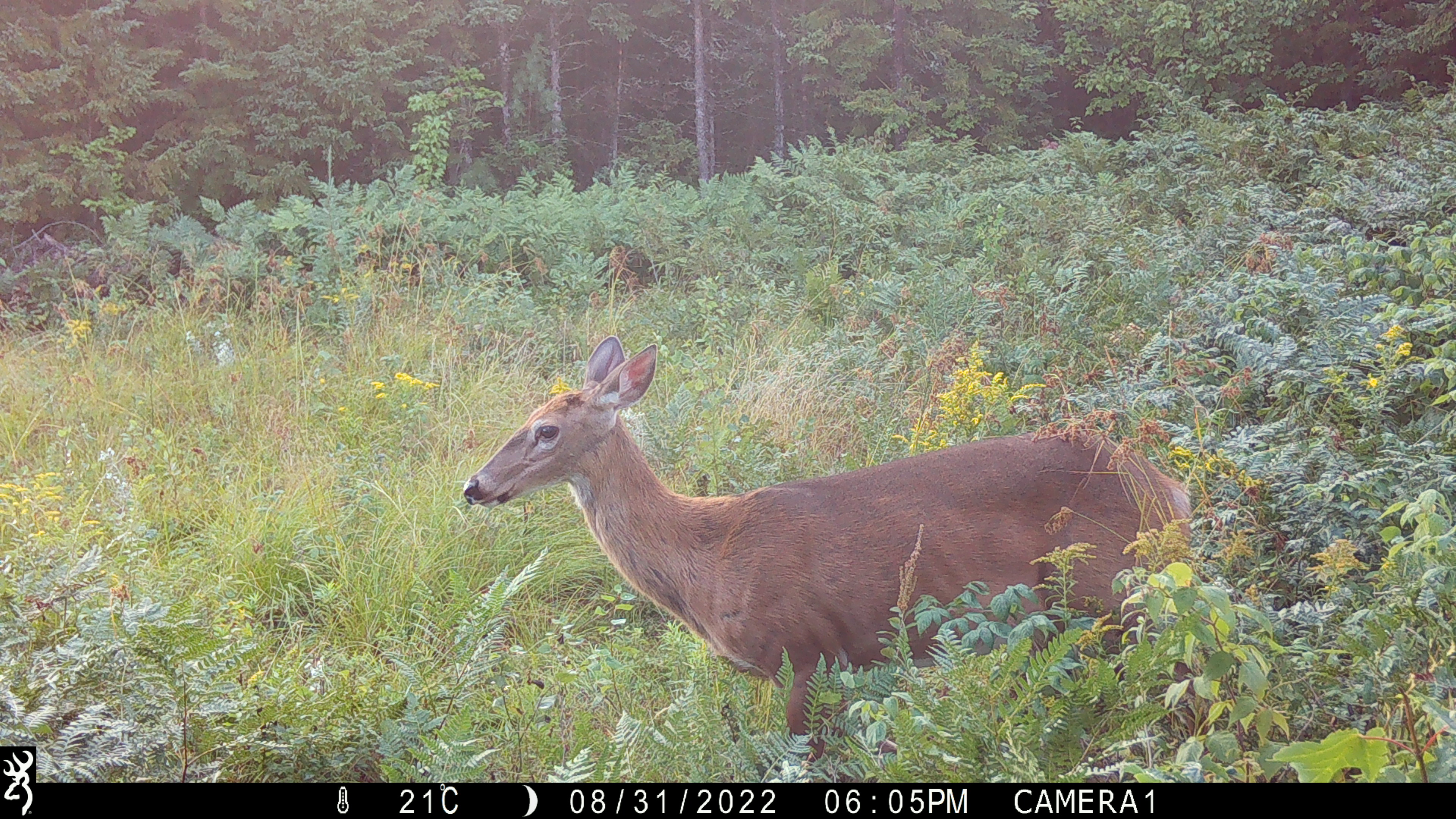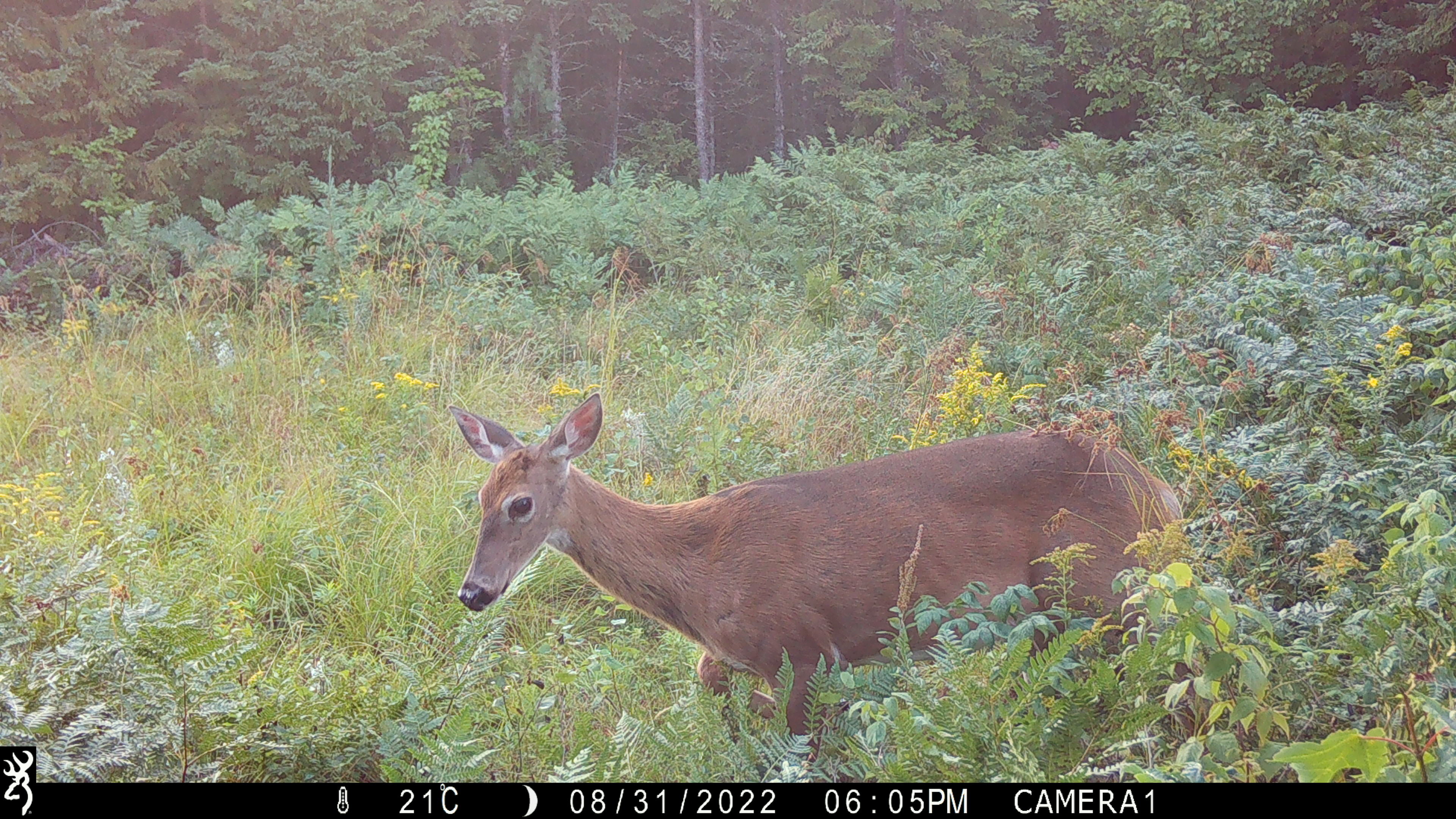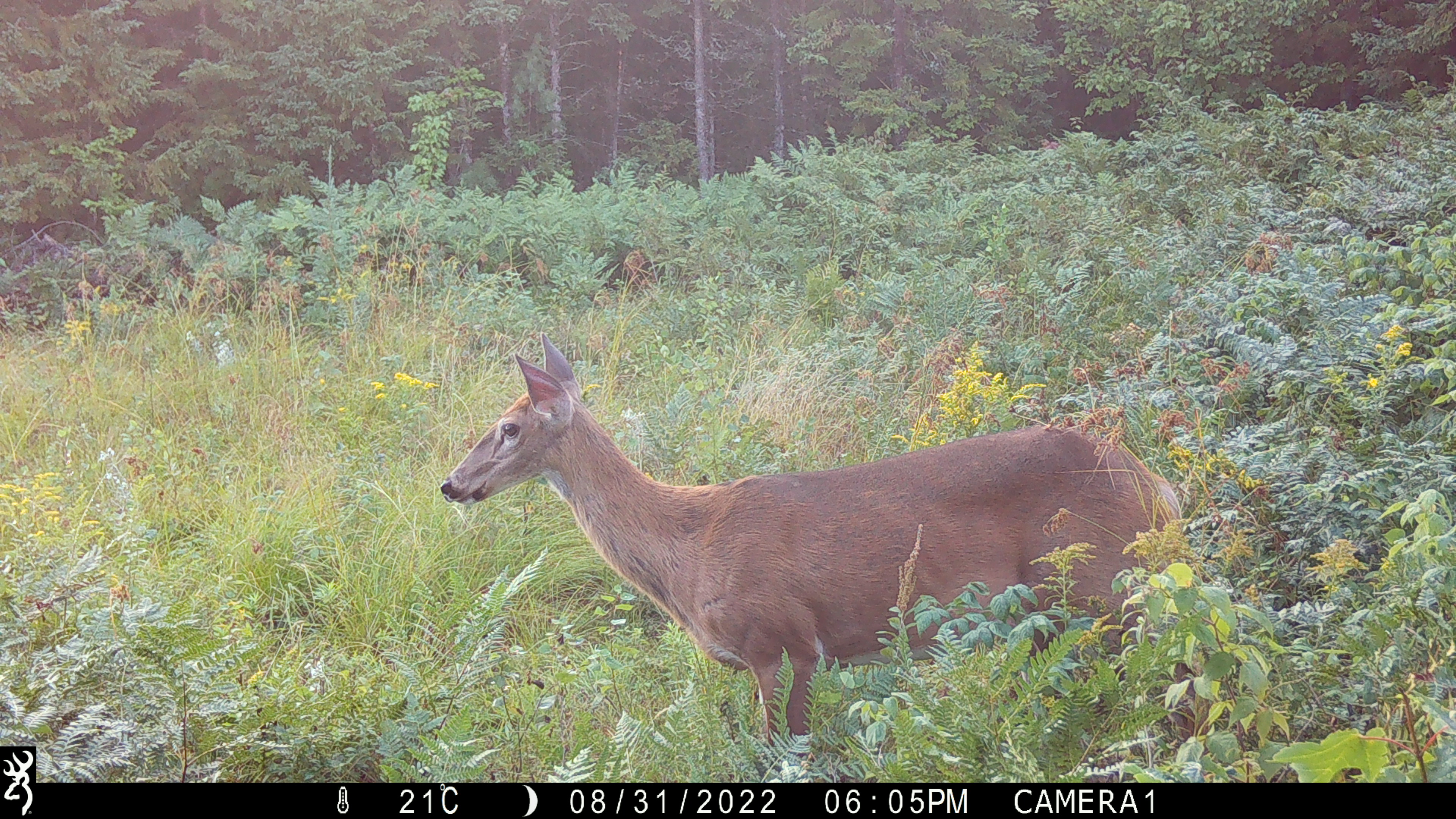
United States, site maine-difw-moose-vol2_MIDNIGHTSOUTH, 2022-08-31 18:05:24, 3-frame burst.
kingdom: Animalia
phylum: Chordata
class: Mammalia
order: Artiodactyla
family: Cervidae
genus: Odocoileus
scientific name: Odocoileus virginianus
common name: white-tailed deer